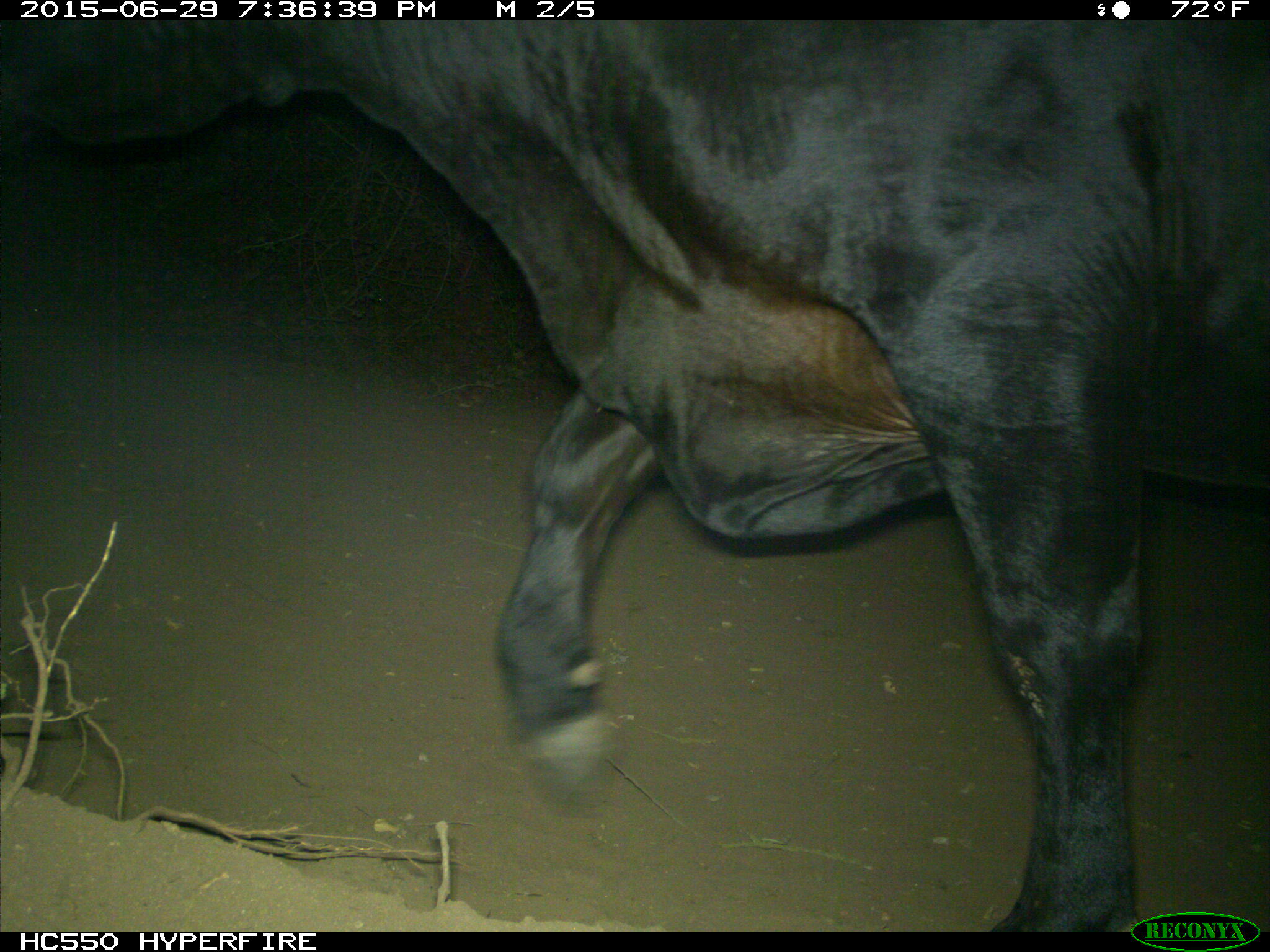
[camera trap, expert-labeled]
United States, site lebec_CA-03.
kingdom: Animalia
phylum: Chordata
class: Mammalia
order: Artiodactyla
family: Bovidae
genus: Bos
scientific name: Bos taurus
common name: domestic cow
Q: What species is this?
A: Bos taurus (domestic cow).